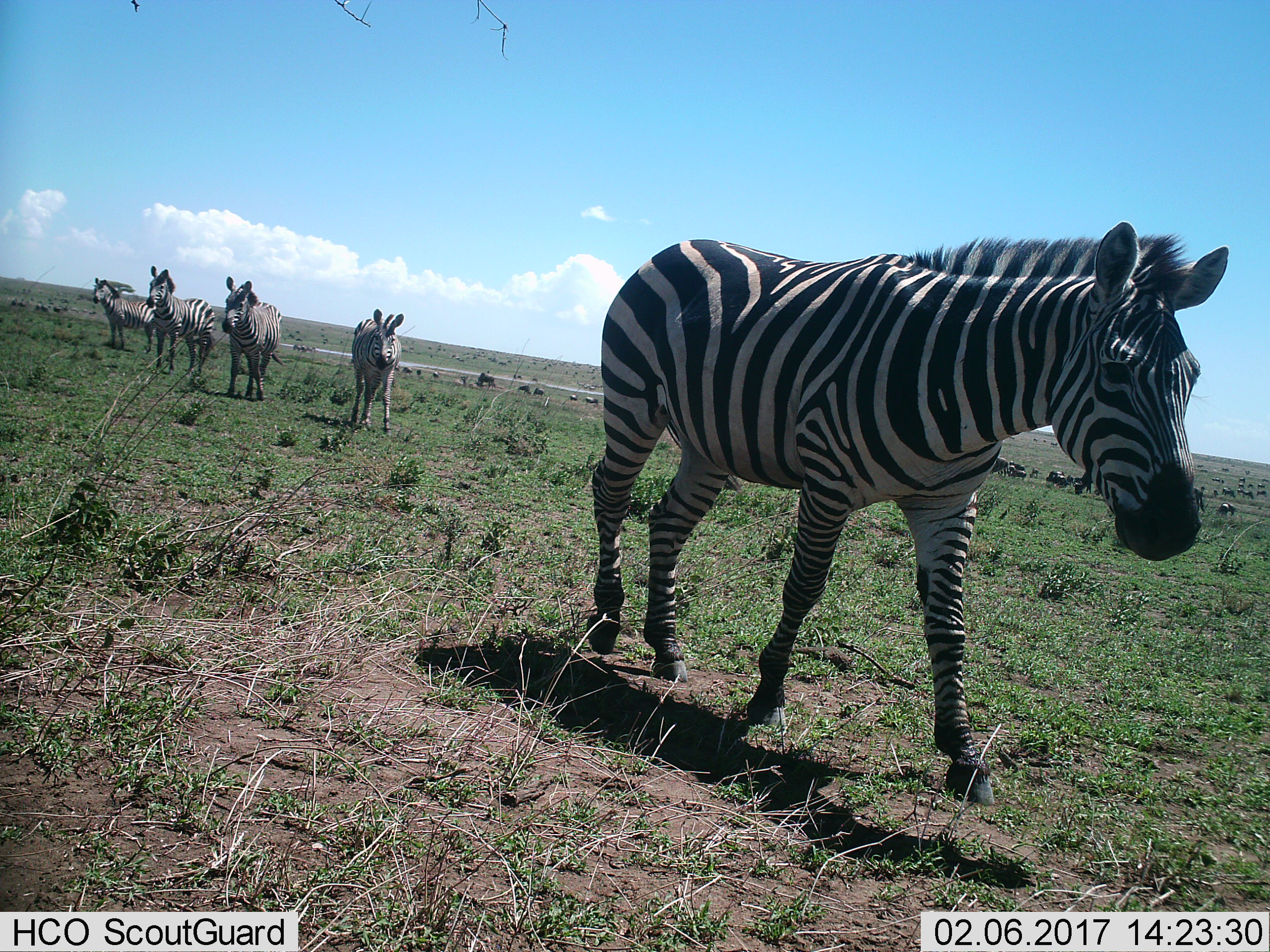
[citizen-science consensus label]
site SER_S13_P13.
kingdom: Animalia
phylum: Chordata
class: Mammalia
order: Perissodactyla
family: Equidae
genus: Equus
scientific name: Equus quagga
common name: plains zebra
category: zebraplains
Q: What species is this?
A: Zebraplains (plains zebra) (Equus quagga).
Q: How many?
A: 5.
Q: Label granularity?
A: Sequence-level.